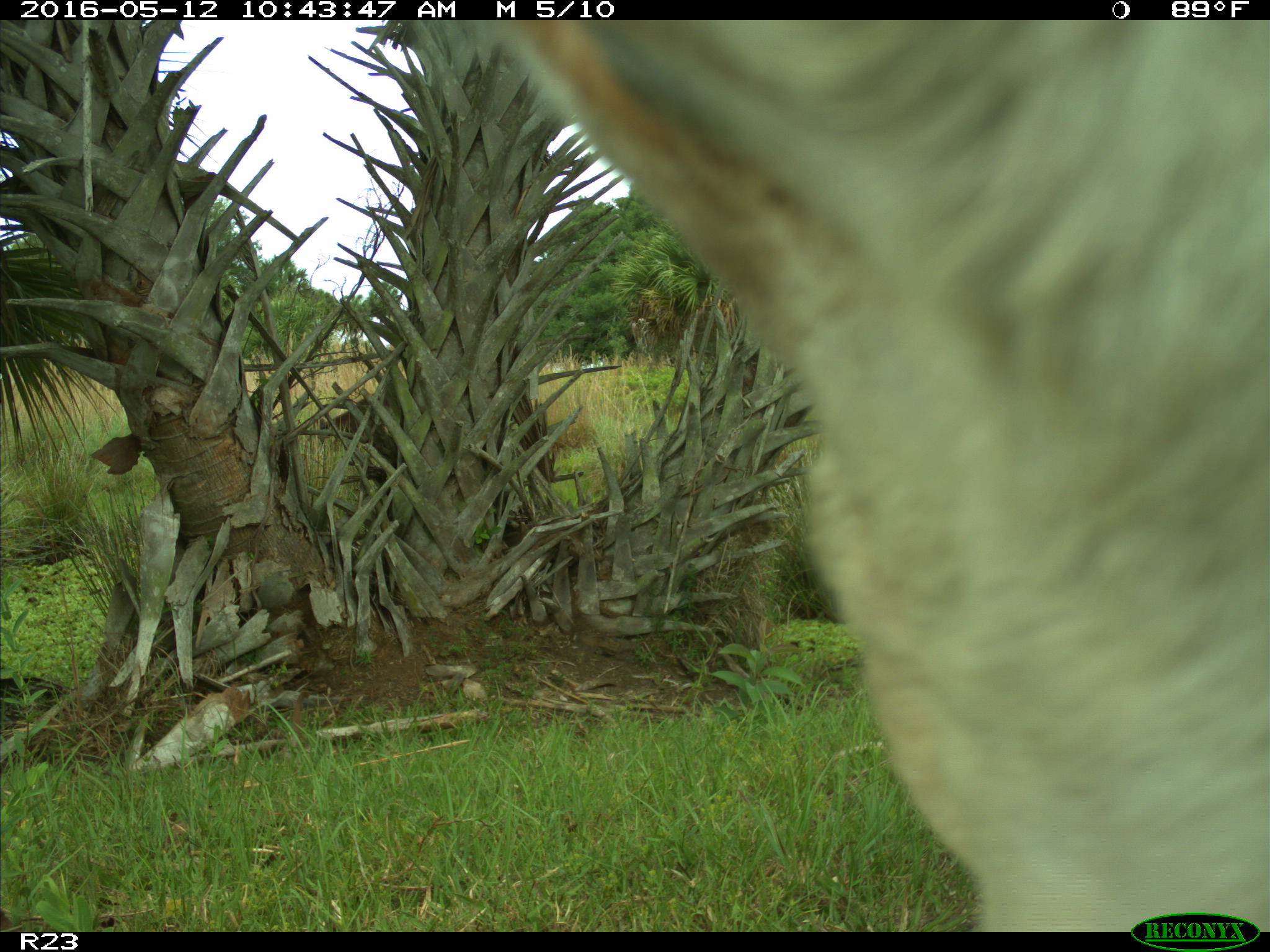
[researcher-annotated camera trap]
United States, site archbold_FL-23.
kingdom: Animalia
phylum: Chordata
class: Mammalia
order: Artiodactyla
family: Bovidae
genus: Bos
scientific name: Bos taurus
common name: domestic cow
Bos taurus (domestic cow).